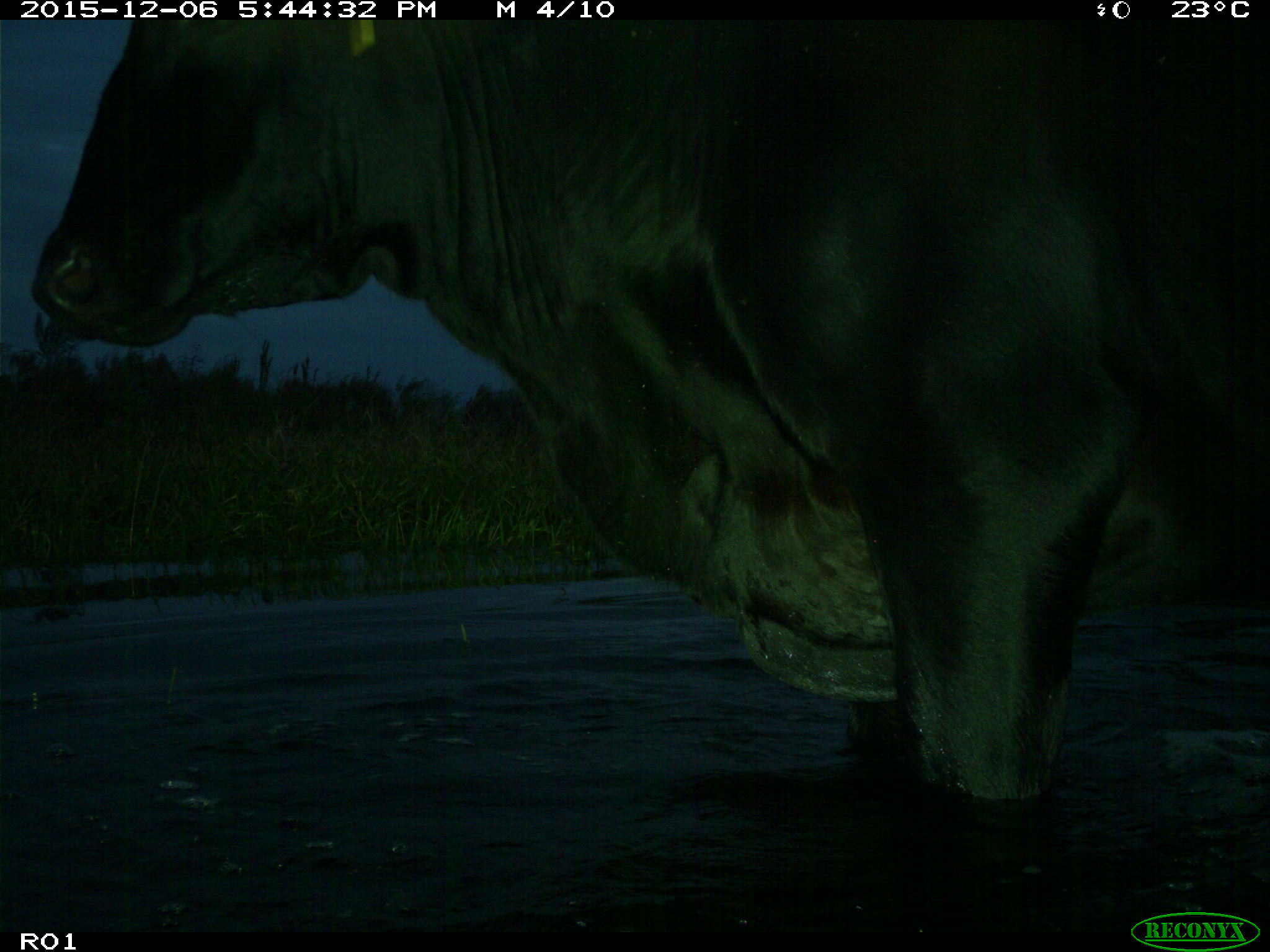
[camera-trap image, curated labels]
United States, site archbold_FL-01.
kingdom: Animalia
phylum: Chordata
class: Mammalia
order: Artiodactyla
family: Bovidae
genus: Bos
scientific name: Bos taurus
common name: domestic cow